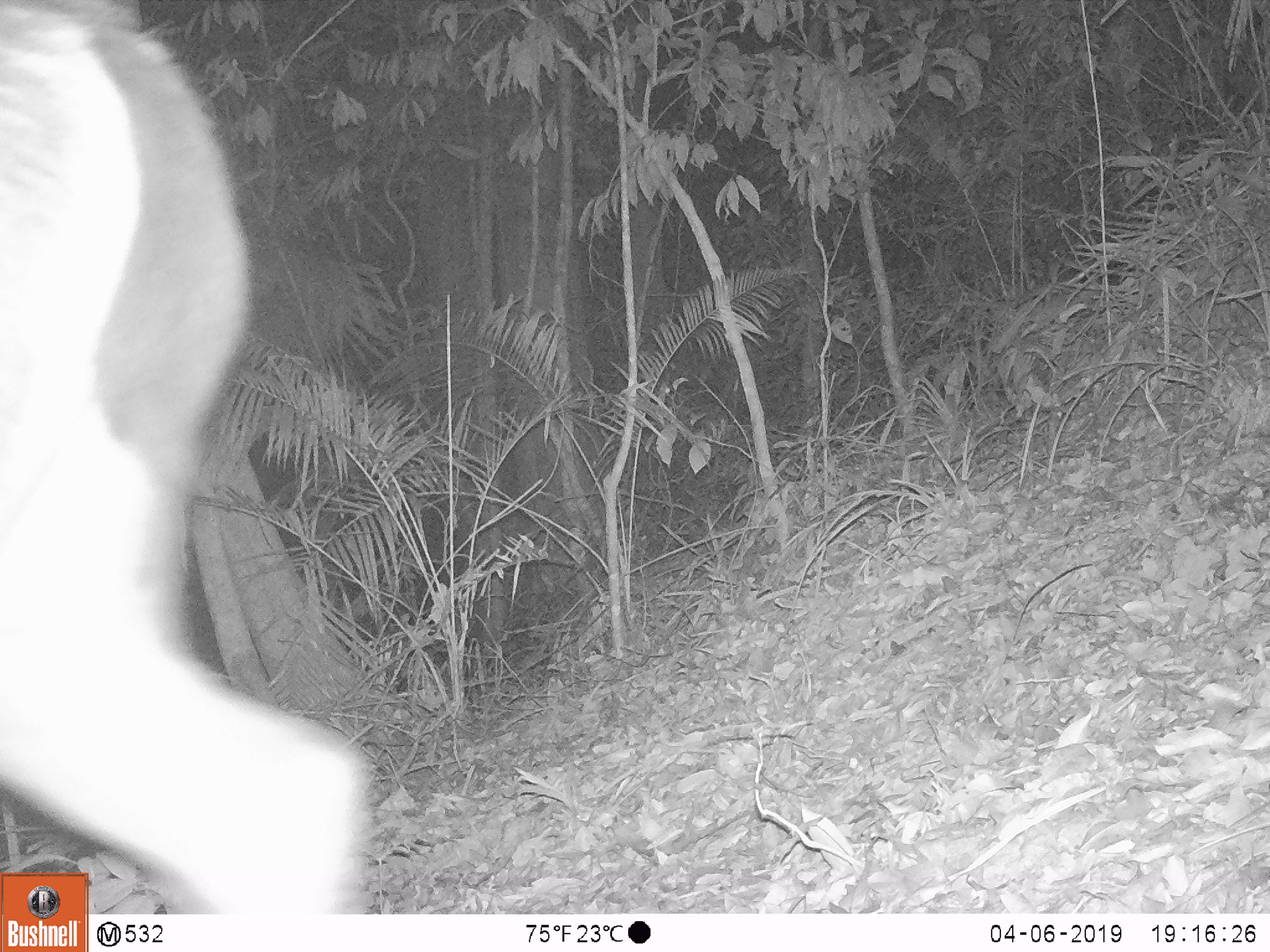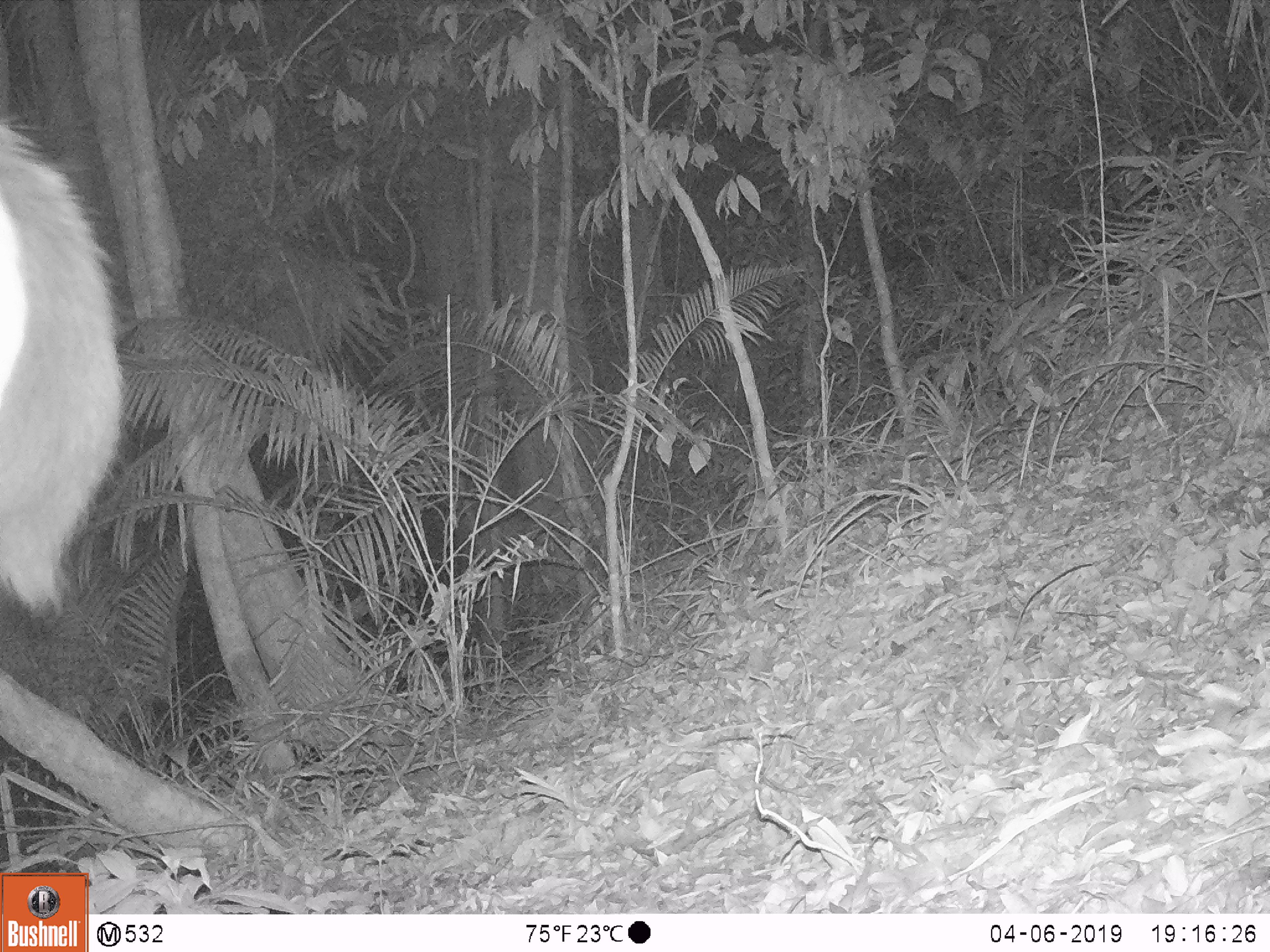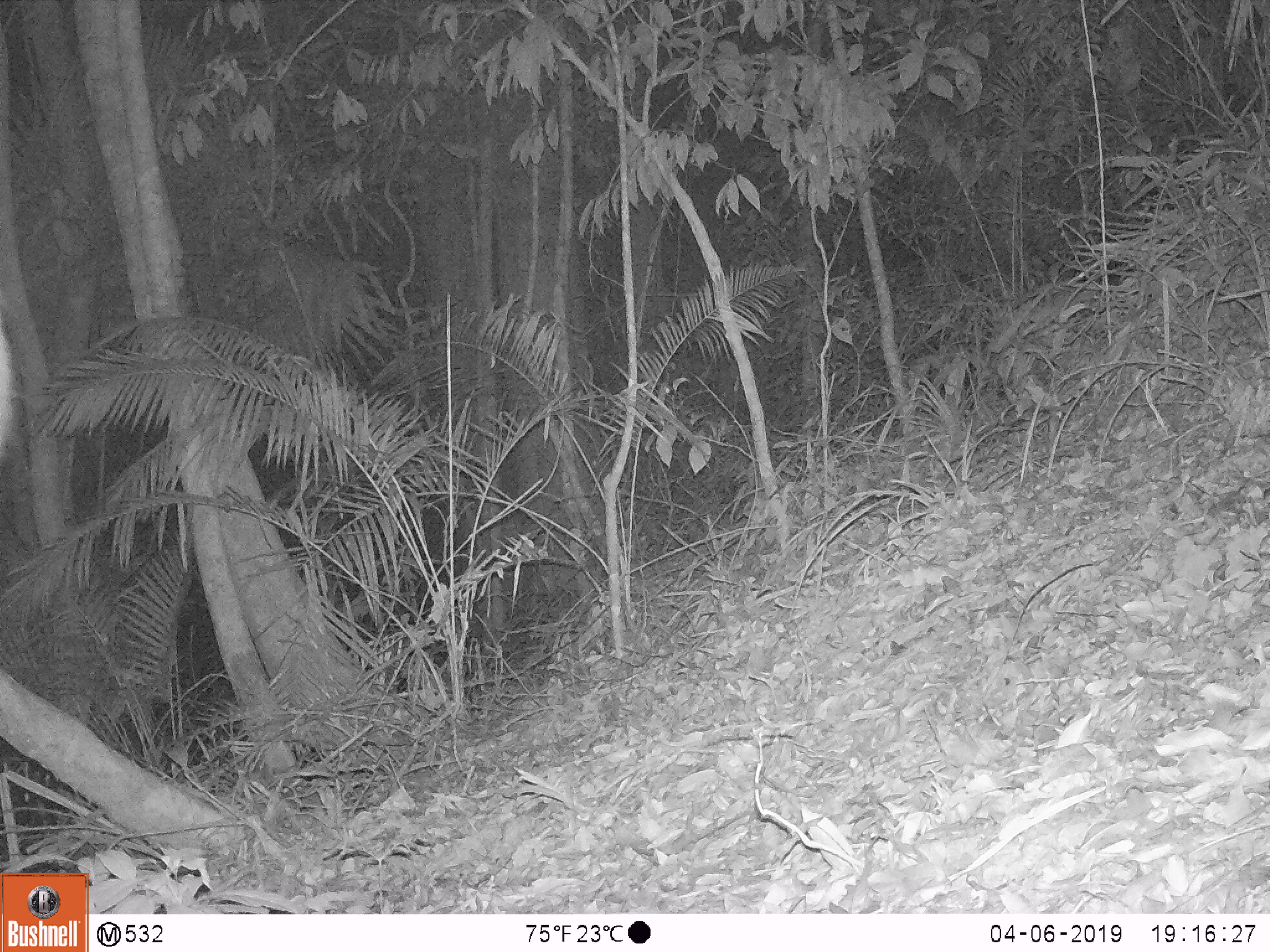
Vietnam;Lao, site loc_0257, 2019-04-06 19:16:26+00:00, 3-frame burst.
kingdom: Animalia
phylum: Chordata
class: Mammalia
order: Artiodactyla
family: Cervidae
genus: Rusa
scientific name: Rusa unicolor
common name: sambar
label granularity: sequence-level